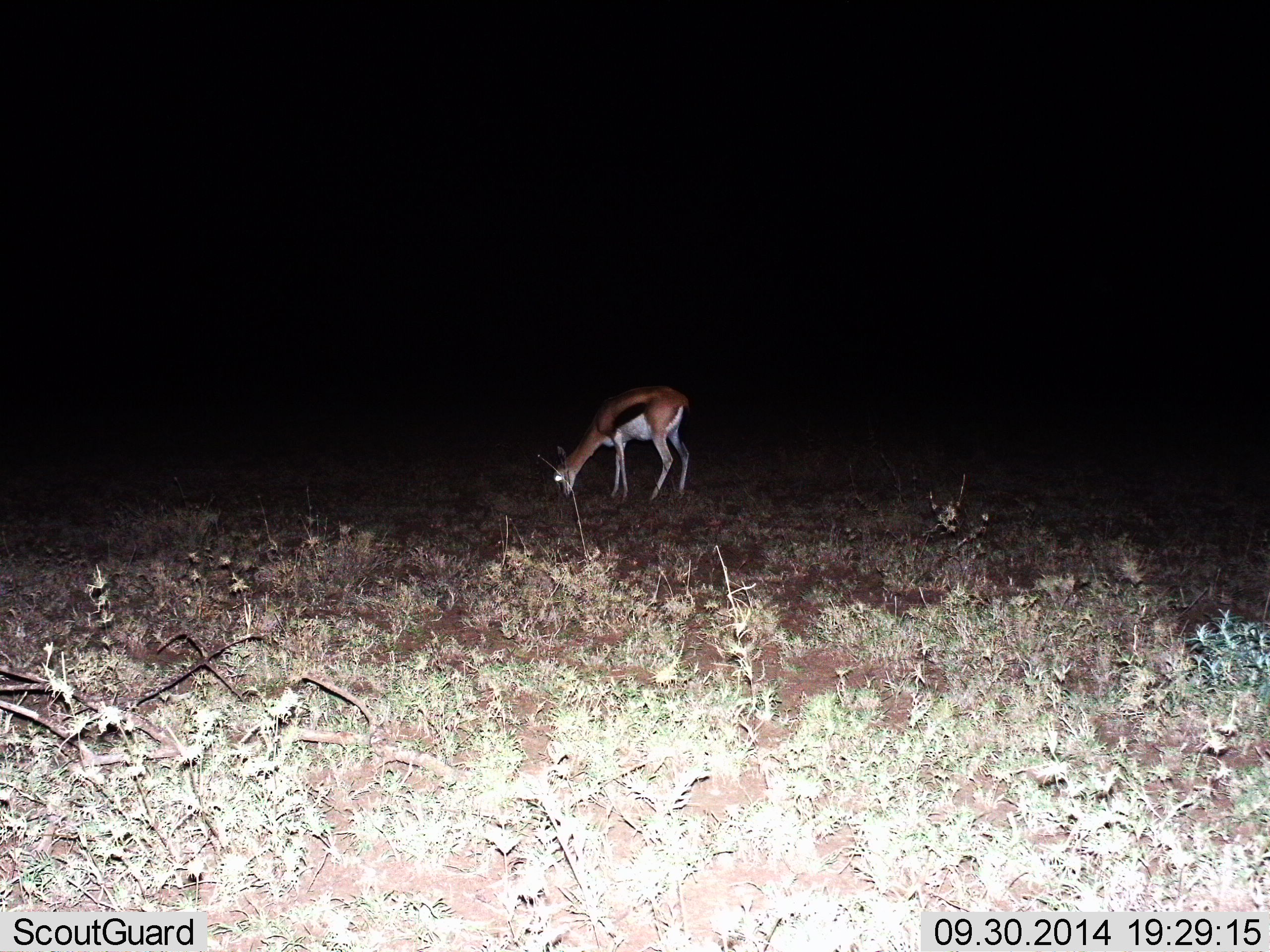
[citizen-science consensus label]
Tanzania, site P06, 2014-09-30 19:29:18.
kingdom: Animalia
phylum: Chordata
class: Mammalia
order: Artiodactyla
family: Bovidae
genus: Eudorcas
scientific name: Eudorcas thomsonii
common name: thomson's gazelle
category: gazellethomsons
Gazellethomsons (thomson's gazelle) (Eudorcas thomsonii), count 1. Behavior (volunteer vote fractions): standing 0%, resting 0%, moving 0%, interacting 0%. Young present (vote fraction): 0%. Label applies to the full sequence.